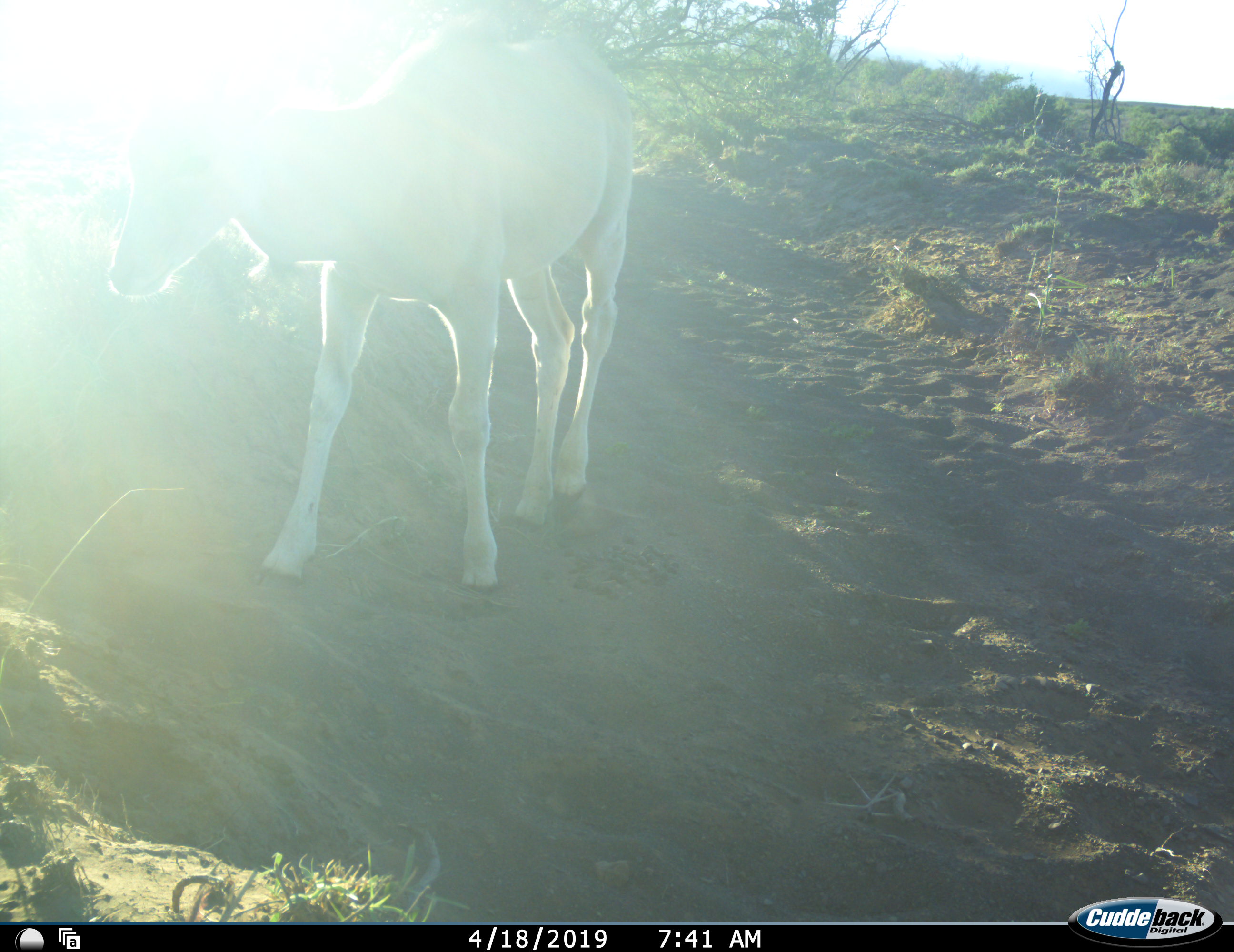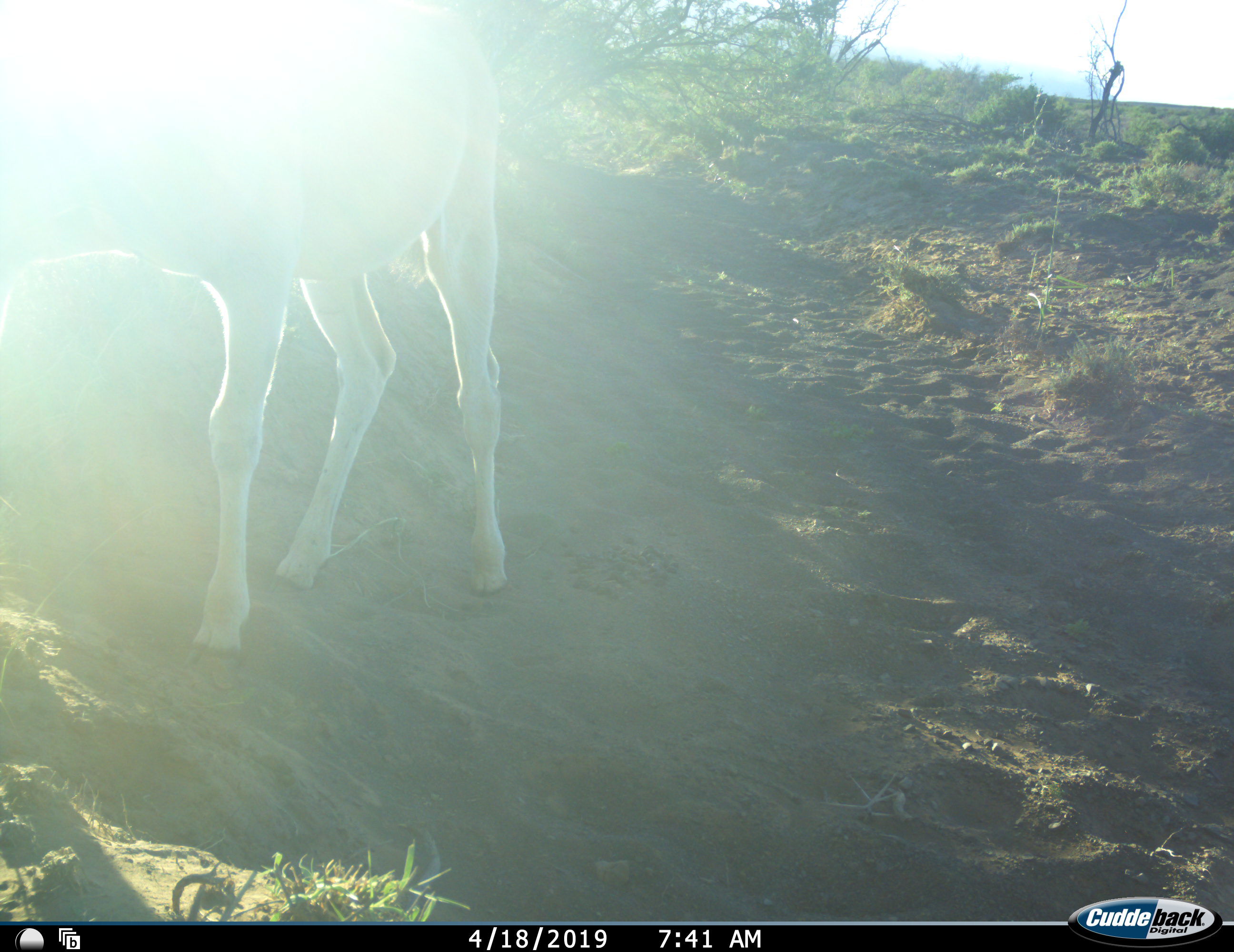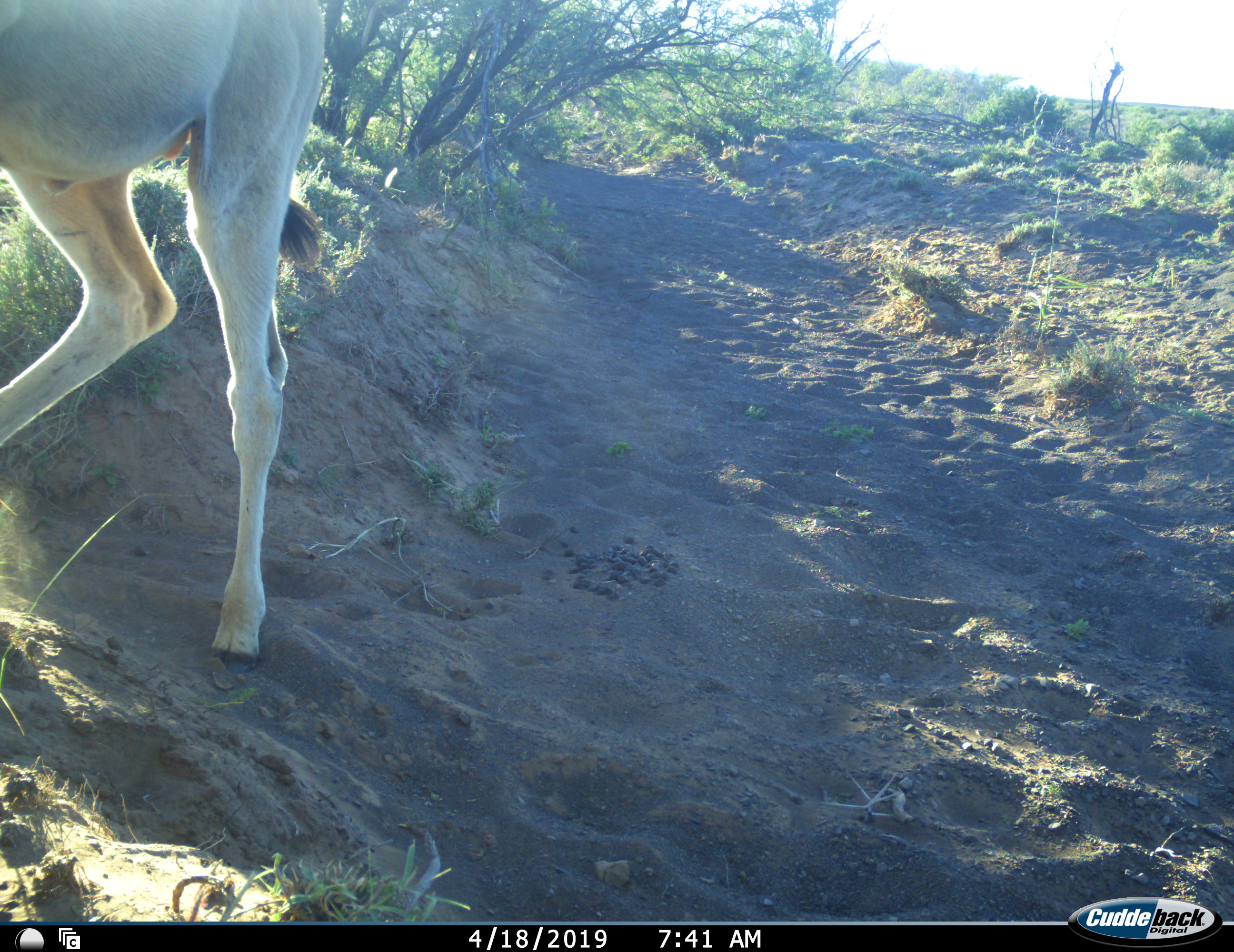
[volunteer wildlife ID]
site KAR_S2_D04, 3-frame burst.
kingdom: Animalia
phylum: Chordata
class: Mammalia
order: Artiodactyla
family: Bovidae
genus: Tragelaphus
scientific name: Tragelaphus oryx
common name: eland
Eland (Tragelaphus oryx), count 1. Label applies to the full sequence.